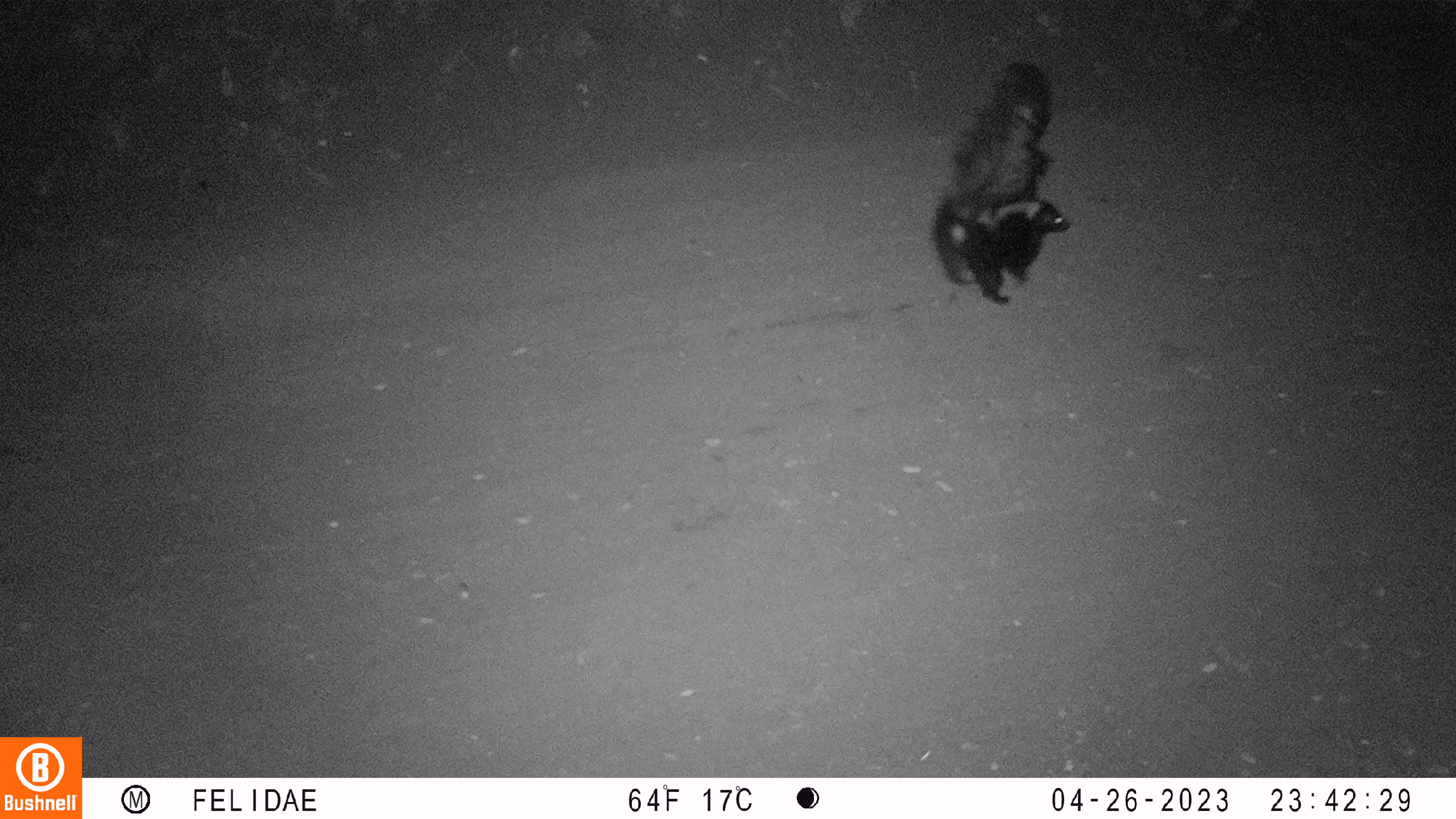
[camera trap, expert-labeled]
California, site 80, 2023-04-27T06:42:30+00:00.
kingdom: Animalia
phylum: Chordata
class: Mammalia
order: Carnivora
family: Mephitidae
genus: Mephitis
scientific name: Mephitis mephitis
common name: striped skunk